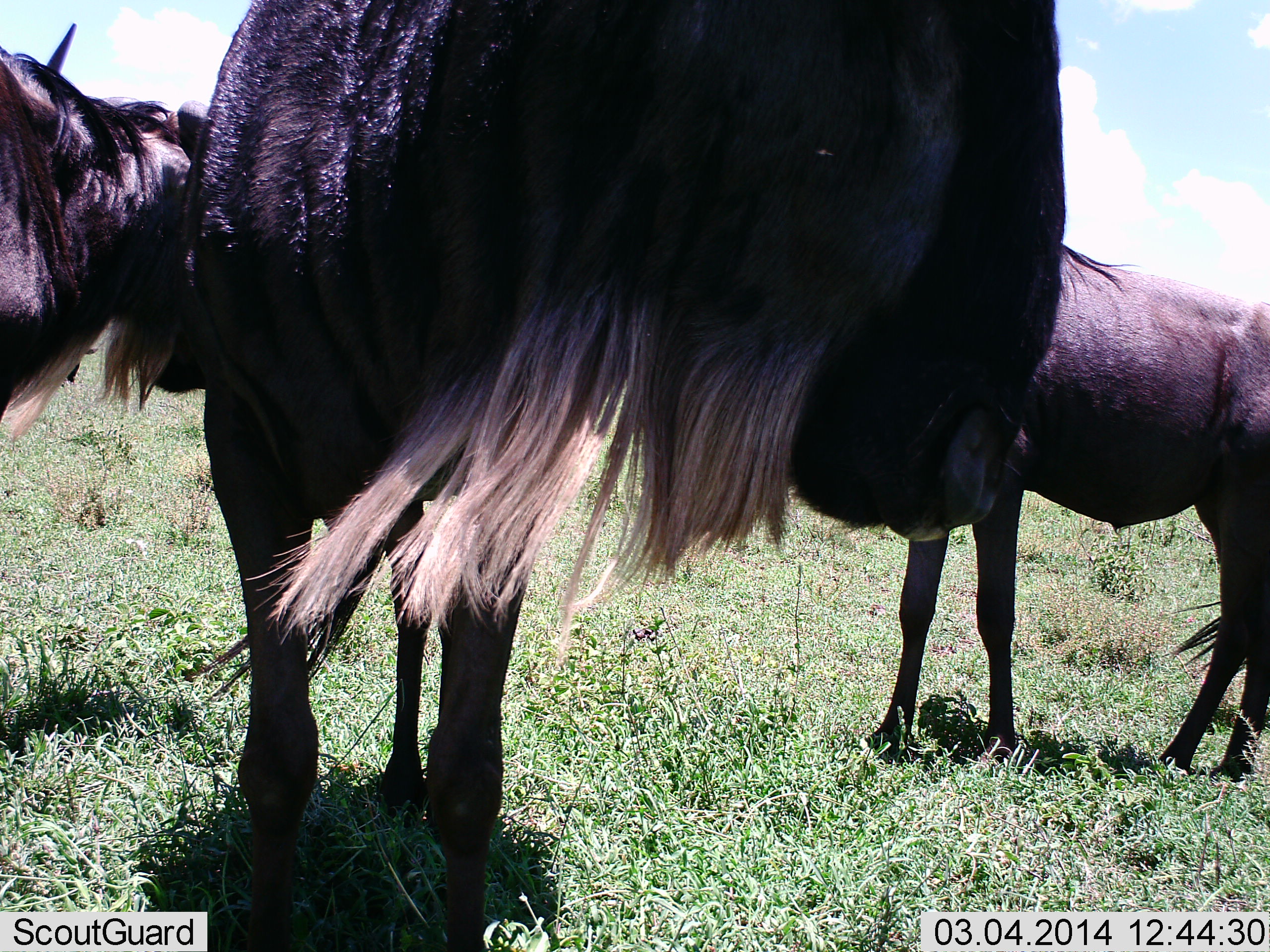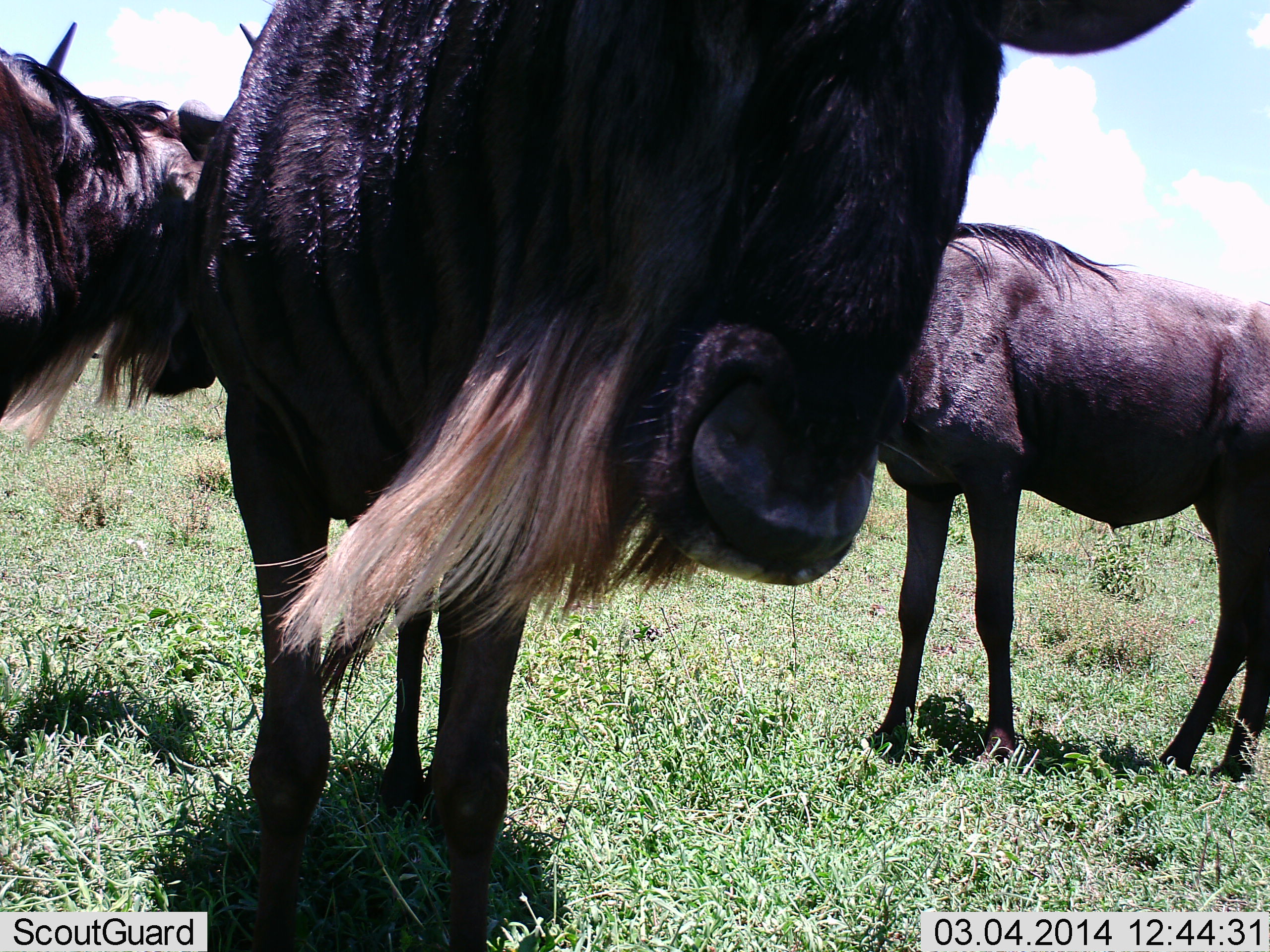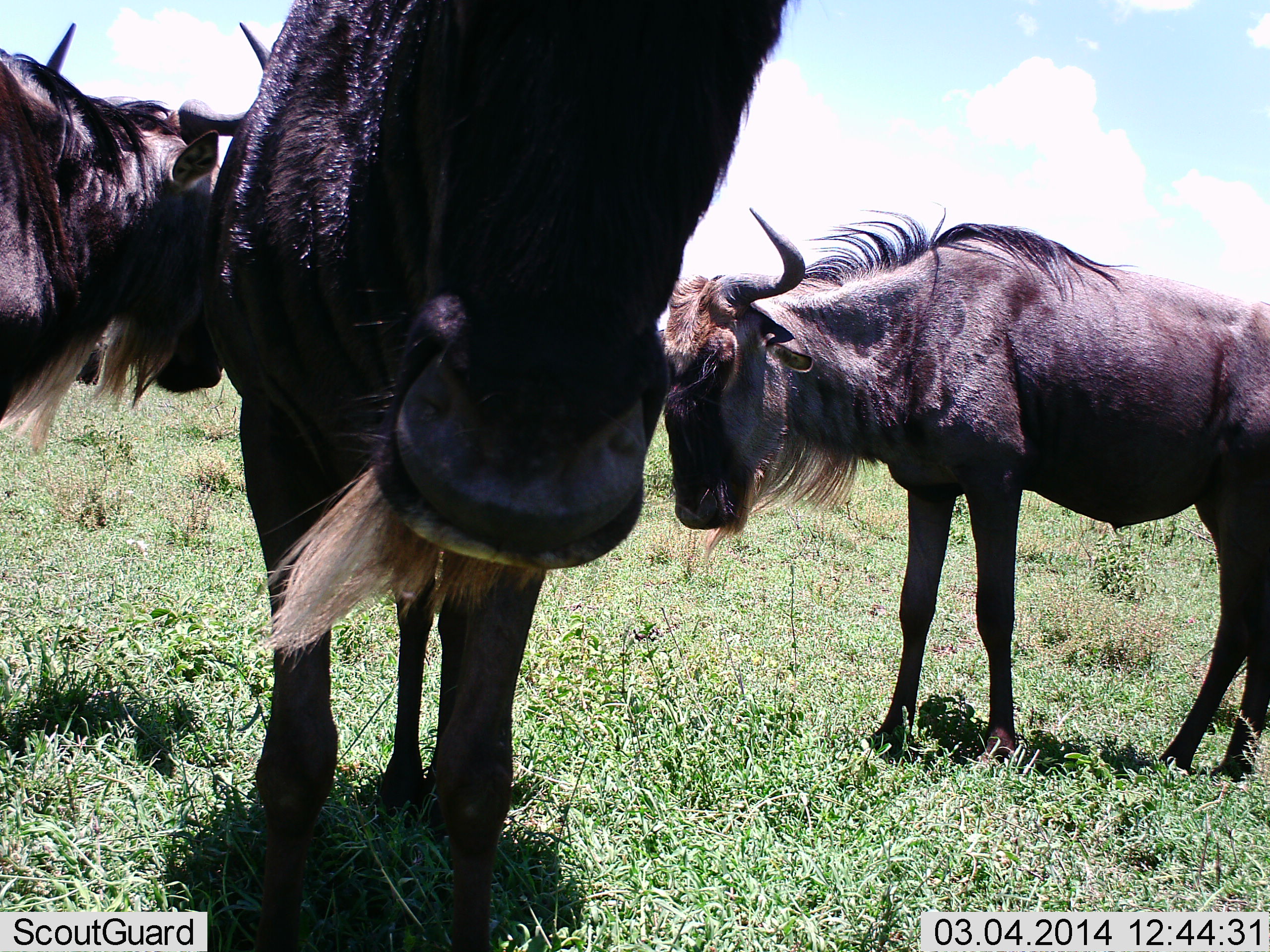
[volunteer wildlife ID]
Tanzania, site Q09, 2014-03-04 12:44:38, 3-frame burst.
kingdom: Animalia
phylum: Chordata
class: Mammalia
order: Artiodactyla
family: Bovidae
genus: Connochaetes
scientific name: Connochaetes taurinus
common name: blue wildebeest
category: wildebeest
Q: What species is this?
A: Wildebeest (blue wildebeest) (Connochaetes taurinus).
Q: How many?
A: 3.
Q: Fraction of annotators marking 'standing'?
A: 100%.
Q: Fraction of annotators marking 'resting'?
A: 10%.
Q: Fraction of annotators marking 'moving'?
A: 10%.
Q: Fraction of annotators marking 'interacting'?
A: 10%.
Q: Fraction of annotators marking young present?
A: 0%.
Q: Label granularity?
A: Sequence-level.